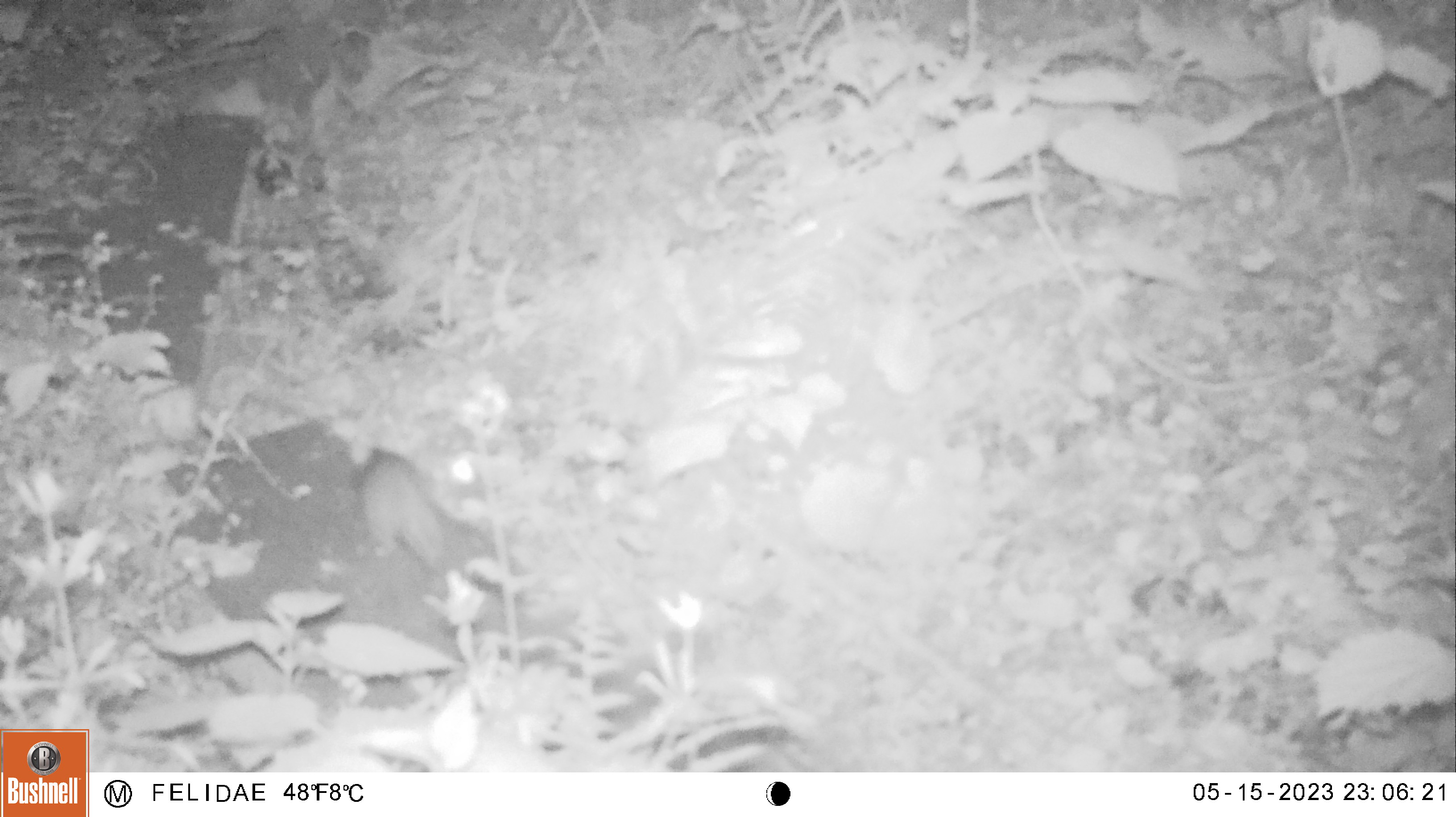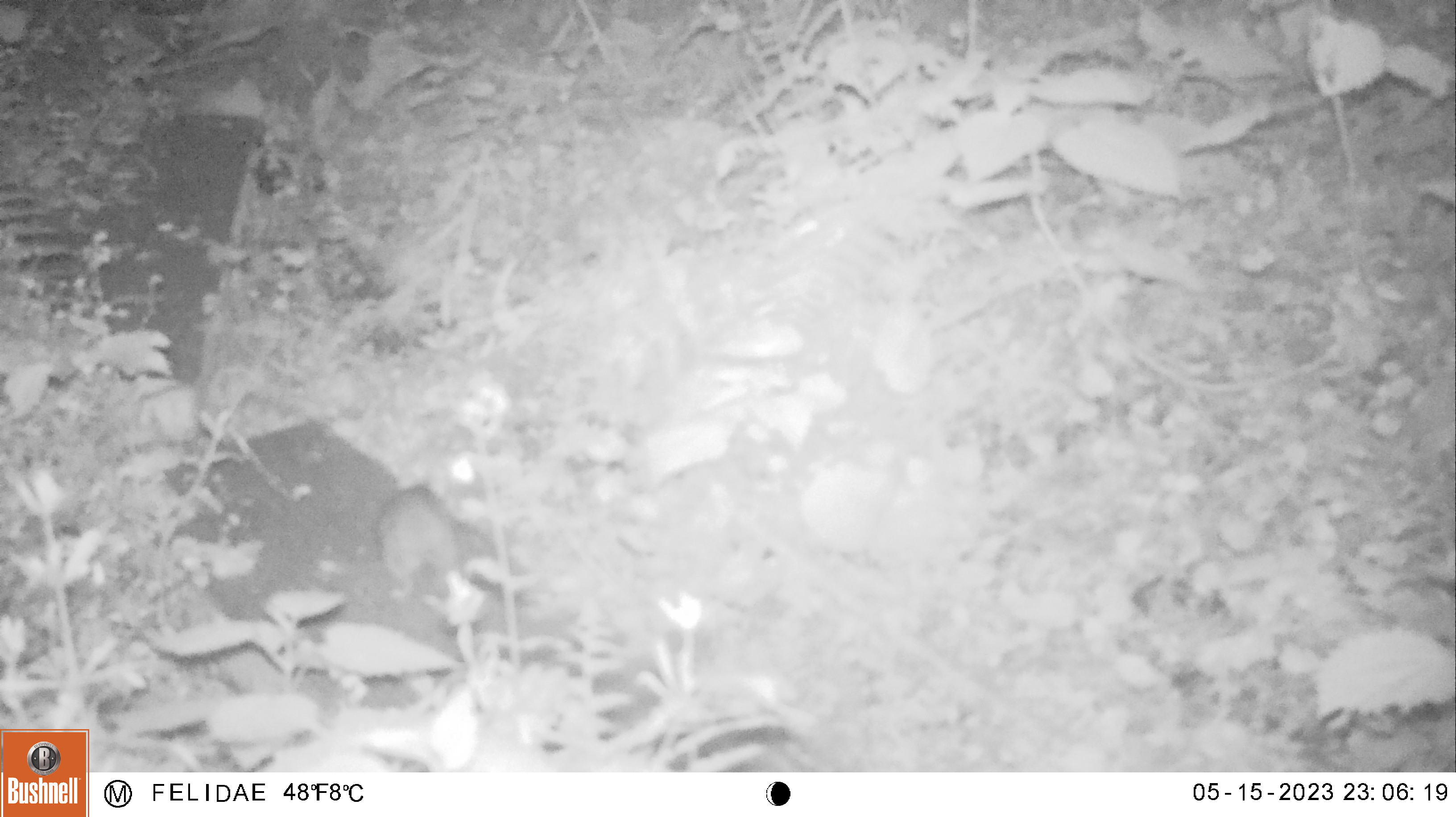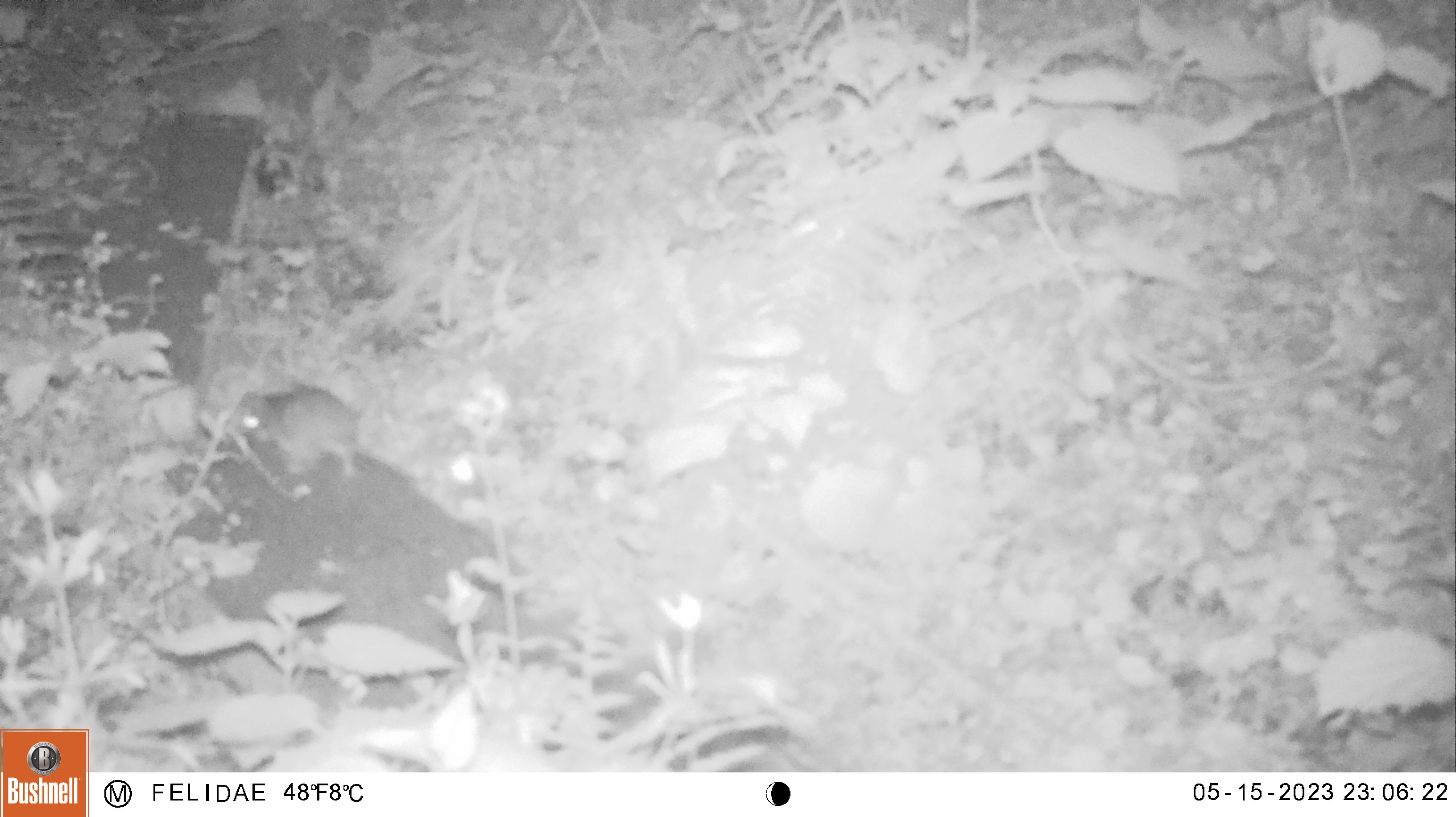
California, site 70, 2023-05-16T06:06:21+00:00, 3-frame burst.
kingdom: Animalia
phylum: Chordata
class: Mammalia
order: Rodentia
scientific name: Rodentia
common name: mouse or rat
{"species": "mouse or rat (Rodentia)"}